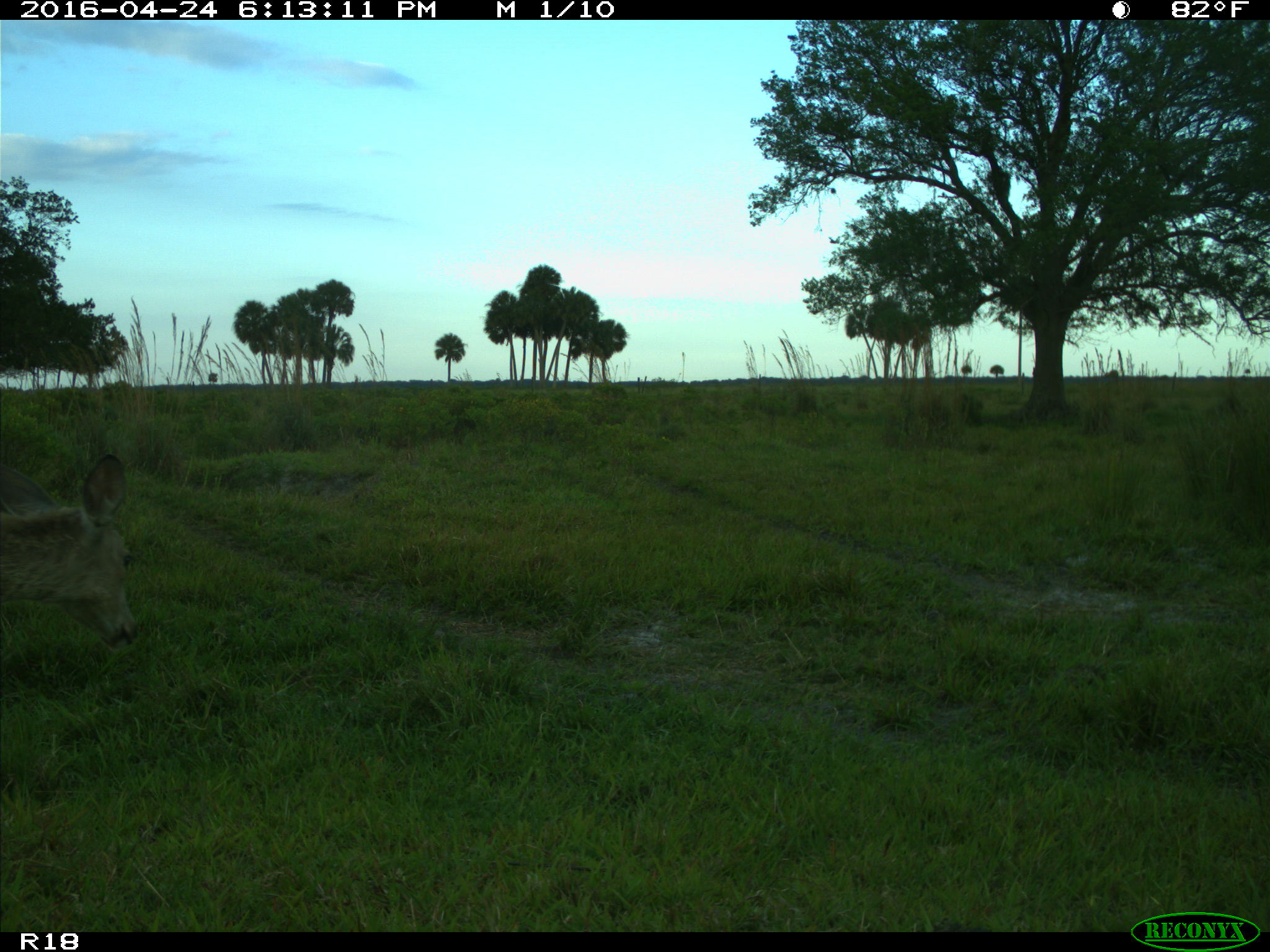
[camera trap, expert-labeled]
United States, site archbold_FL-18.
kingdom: Animalia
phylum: Chordata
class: Mammalia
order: Artiodactyla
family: Cervidae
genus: Odocoileus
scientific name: Odocoileus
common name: deer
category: unidentified deer